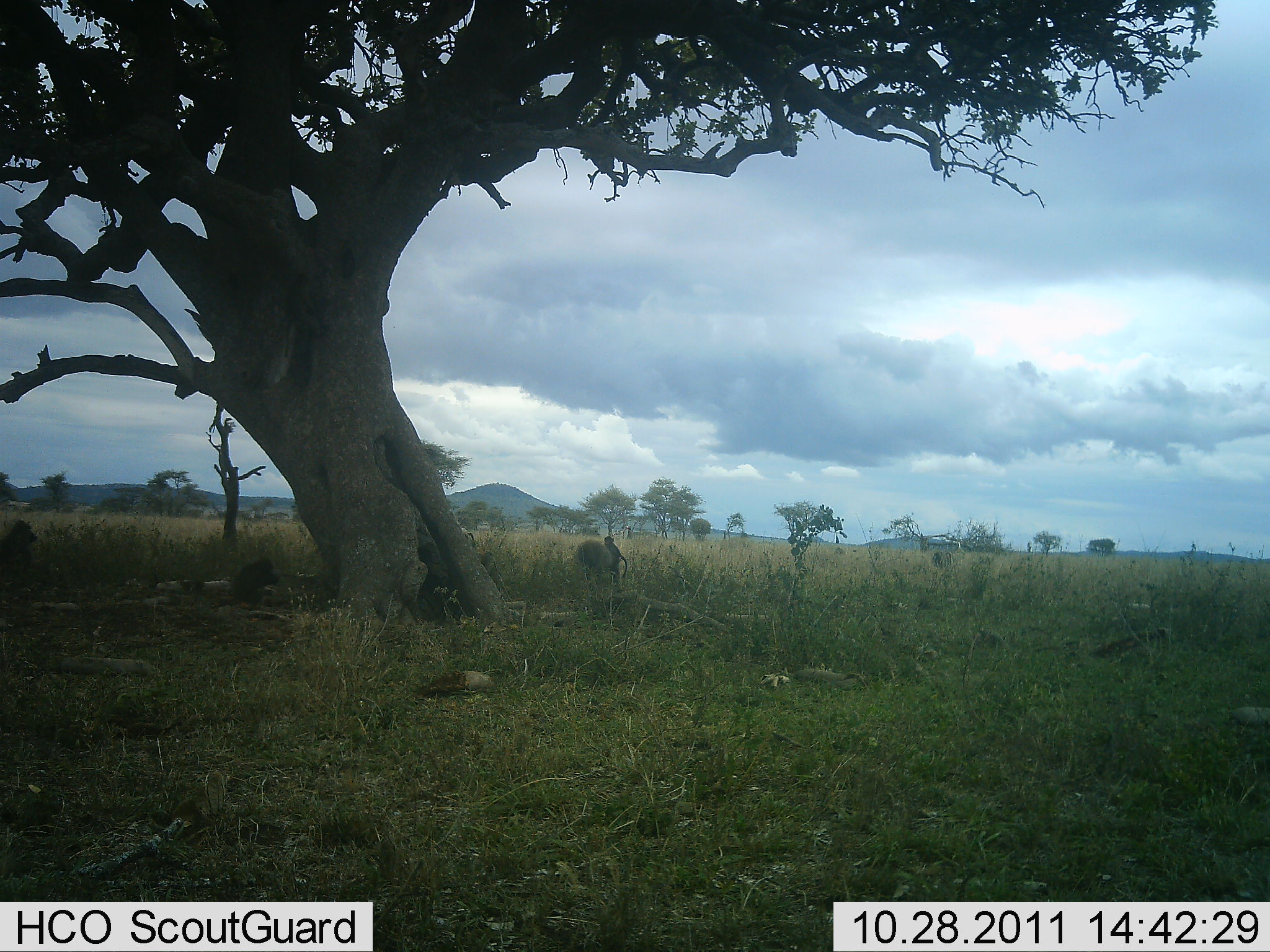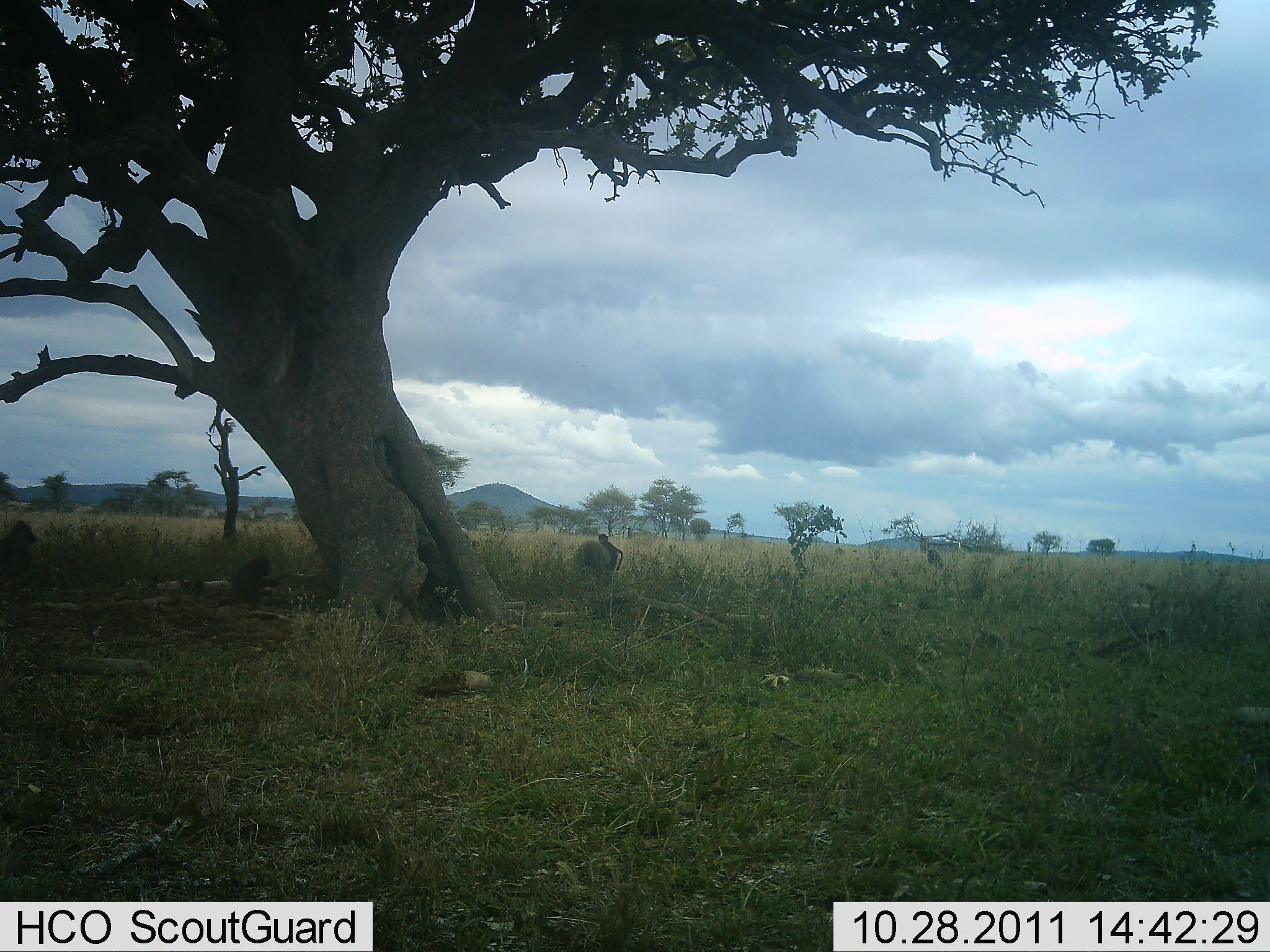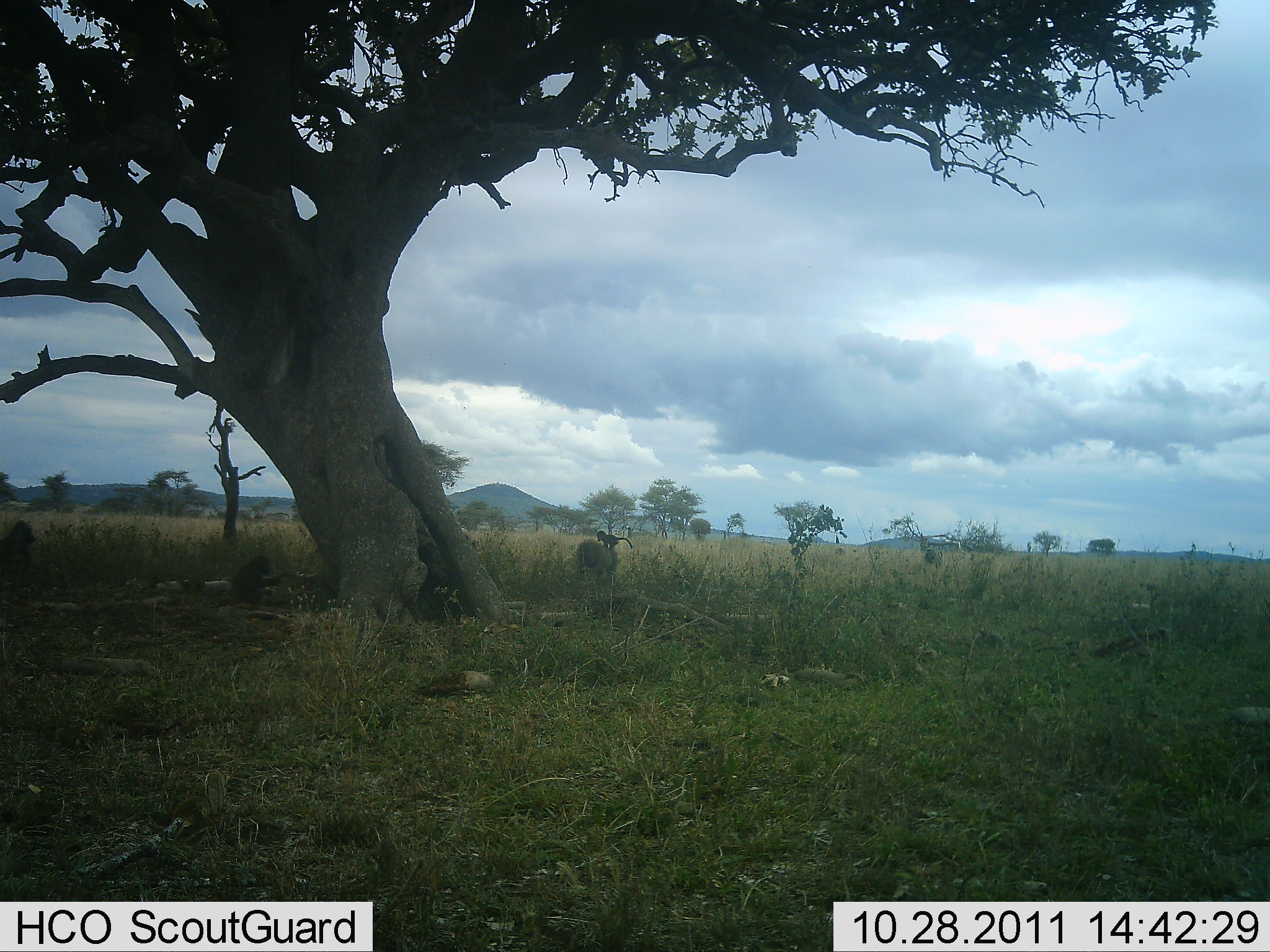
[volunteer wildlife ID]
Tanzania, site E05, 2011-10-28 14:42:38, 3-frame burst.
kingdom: Animalia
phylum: Chordata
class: Mammalia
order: Primates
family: Cercopithecidae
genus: Papio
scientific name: Papio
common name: baboon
Baboon (Papio), count 5. Behavior (volunteer vote fractions): standing 33%, resting 60%, moving 33%, interacting 27%. Young present (vote fraction): 67%. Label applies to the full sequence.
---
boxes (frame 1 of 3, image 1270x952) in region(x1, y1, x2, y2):
animal: region(232, 557, 280, 605); region(0, 520, 38, 578); region(603, 535, 629, 582)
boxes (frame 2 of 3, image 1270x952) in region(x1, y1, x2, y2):
animal: region(231, 555, 279, 611); region(1, 519, 36, 577); region(573, 540, 612, 575); region(598, 532, 624, 576)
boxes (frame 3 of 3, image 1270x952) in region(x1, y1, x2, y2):
animal: region(231, 556, 280, 601); region(1, 519, 37, 575); region(575, 539, 620, 576); region(596, 529, 633, 553)